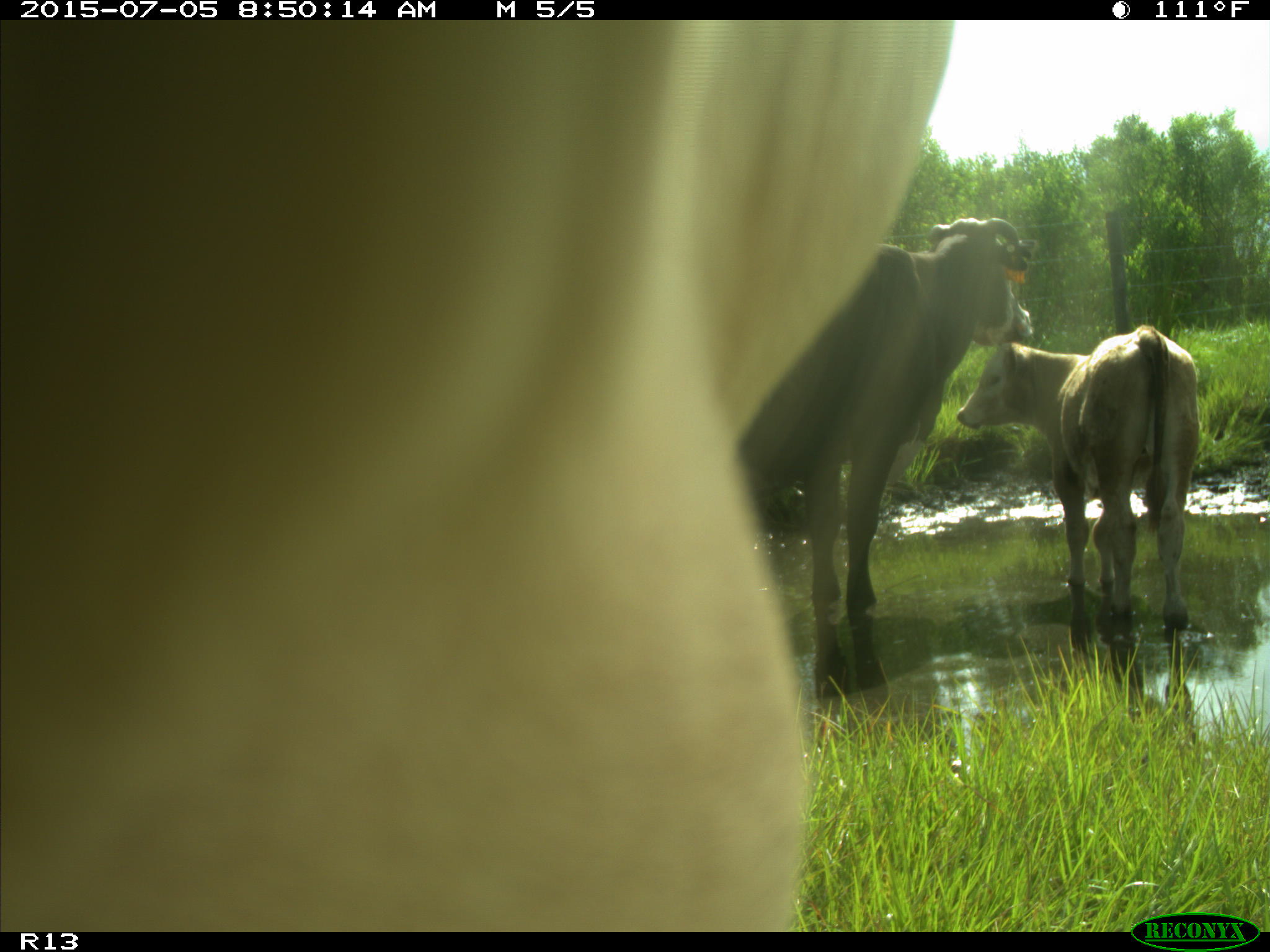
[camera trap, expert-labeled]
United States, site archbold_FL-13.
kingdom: Animalia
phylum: Chordata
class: Mammalia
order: Artiodactyla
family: Bovidae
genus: Bos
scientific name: Bos taurus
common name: domestic cow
Bos taurus (domestic cow).